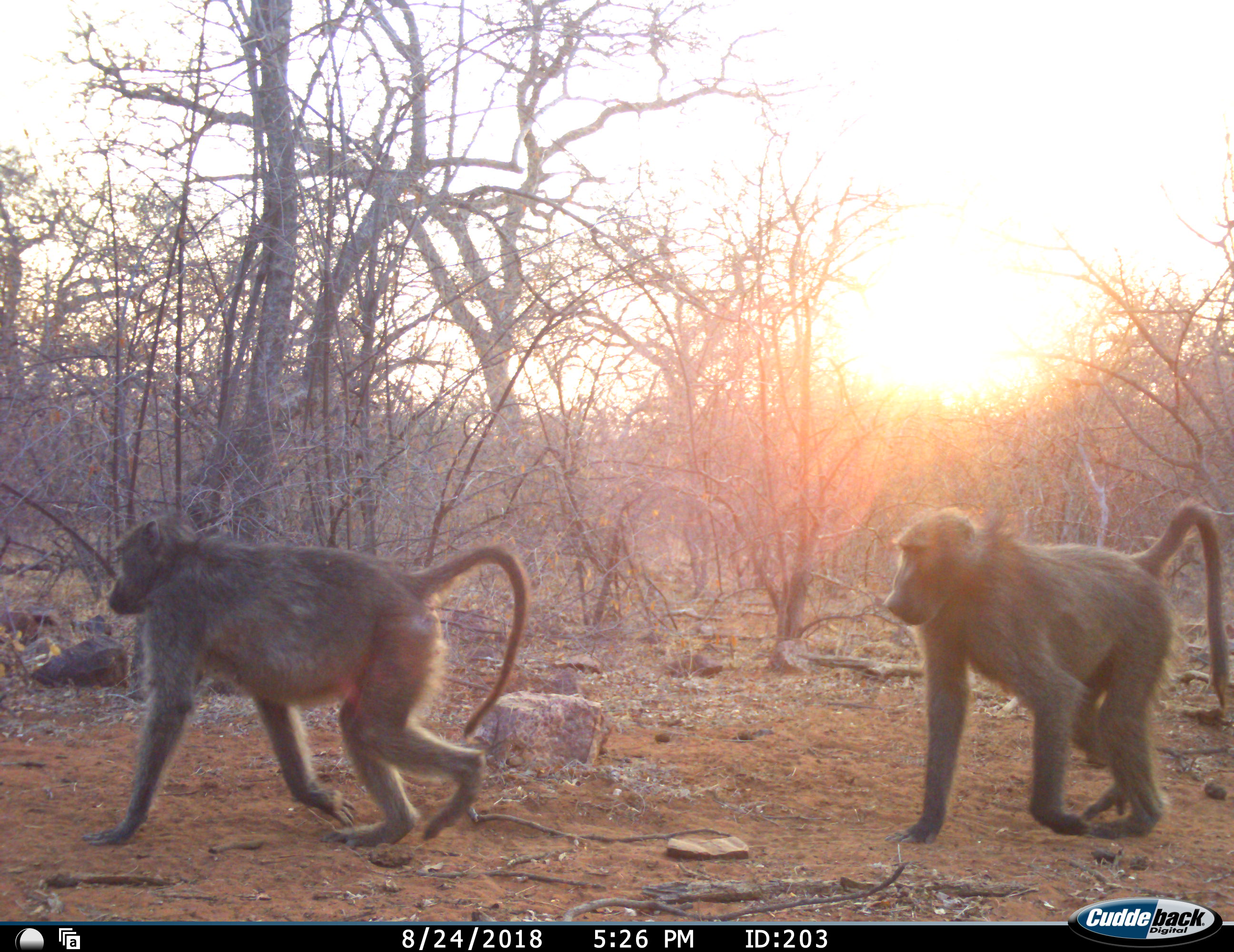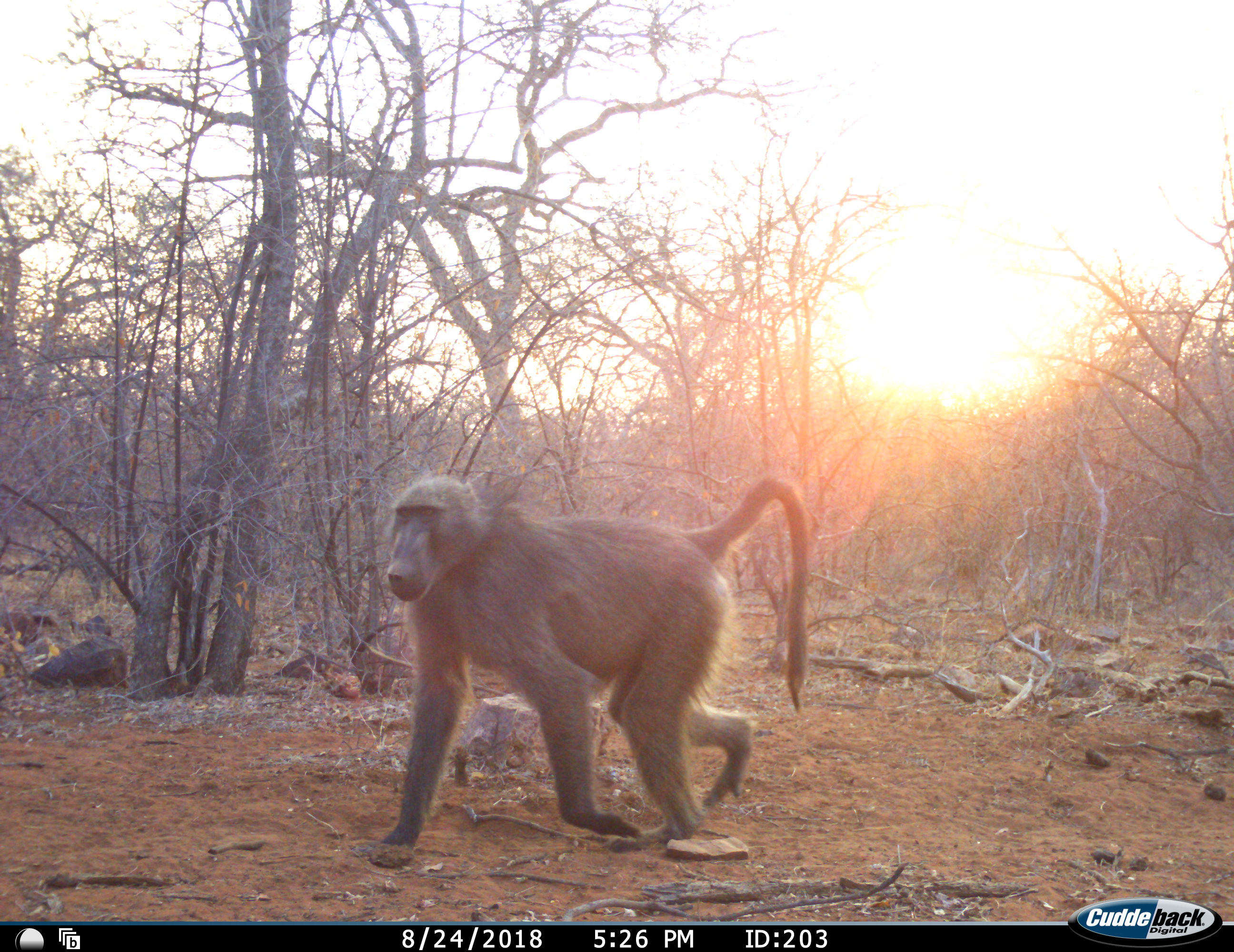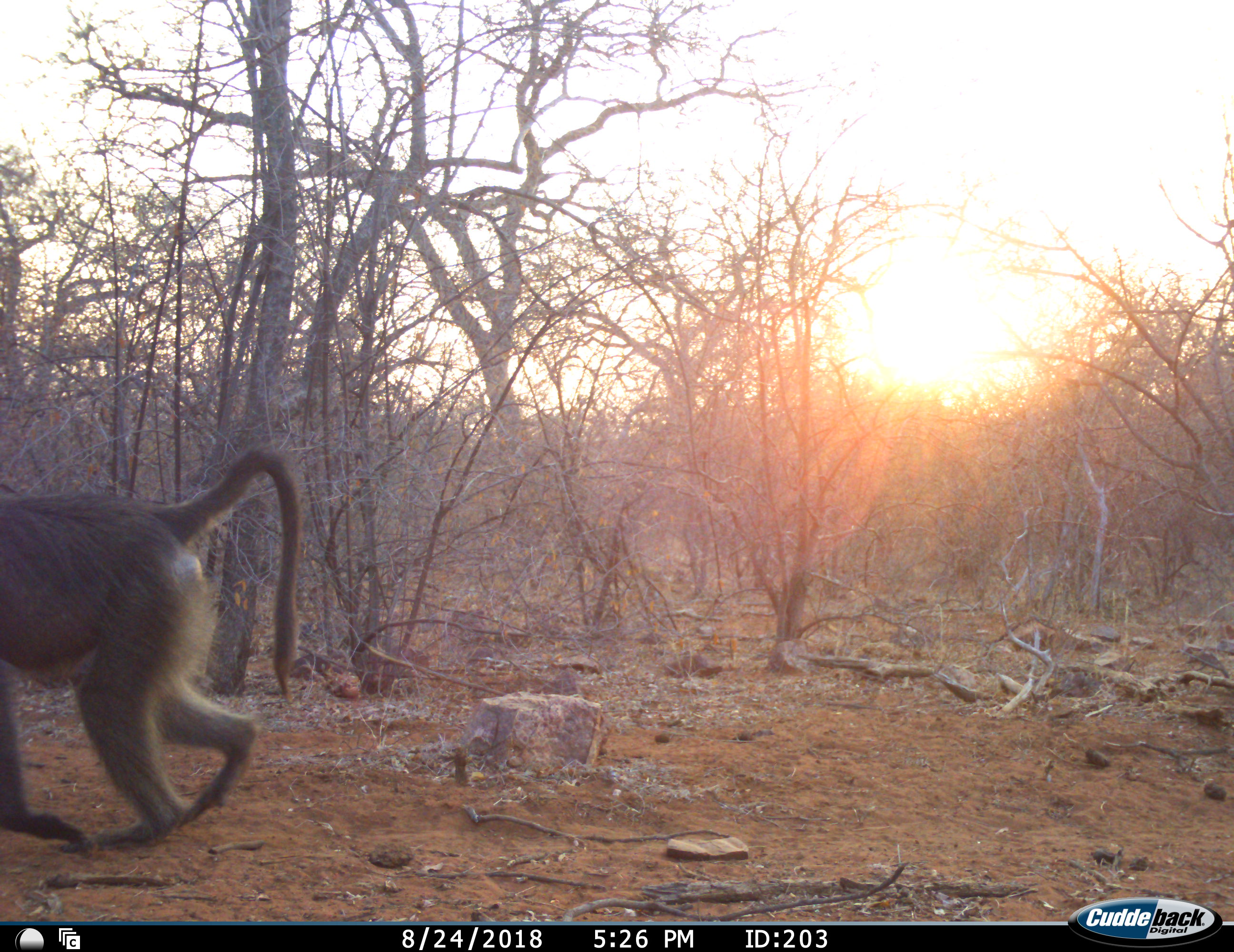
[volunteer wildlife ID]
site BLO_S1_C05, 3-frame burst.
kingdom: Animalia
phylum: Chordata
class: Mammalia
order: Primates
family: Cercopithecidae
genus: Papio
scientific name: Papio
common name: baboon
Baboon (Papio), count 2. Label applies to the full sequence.